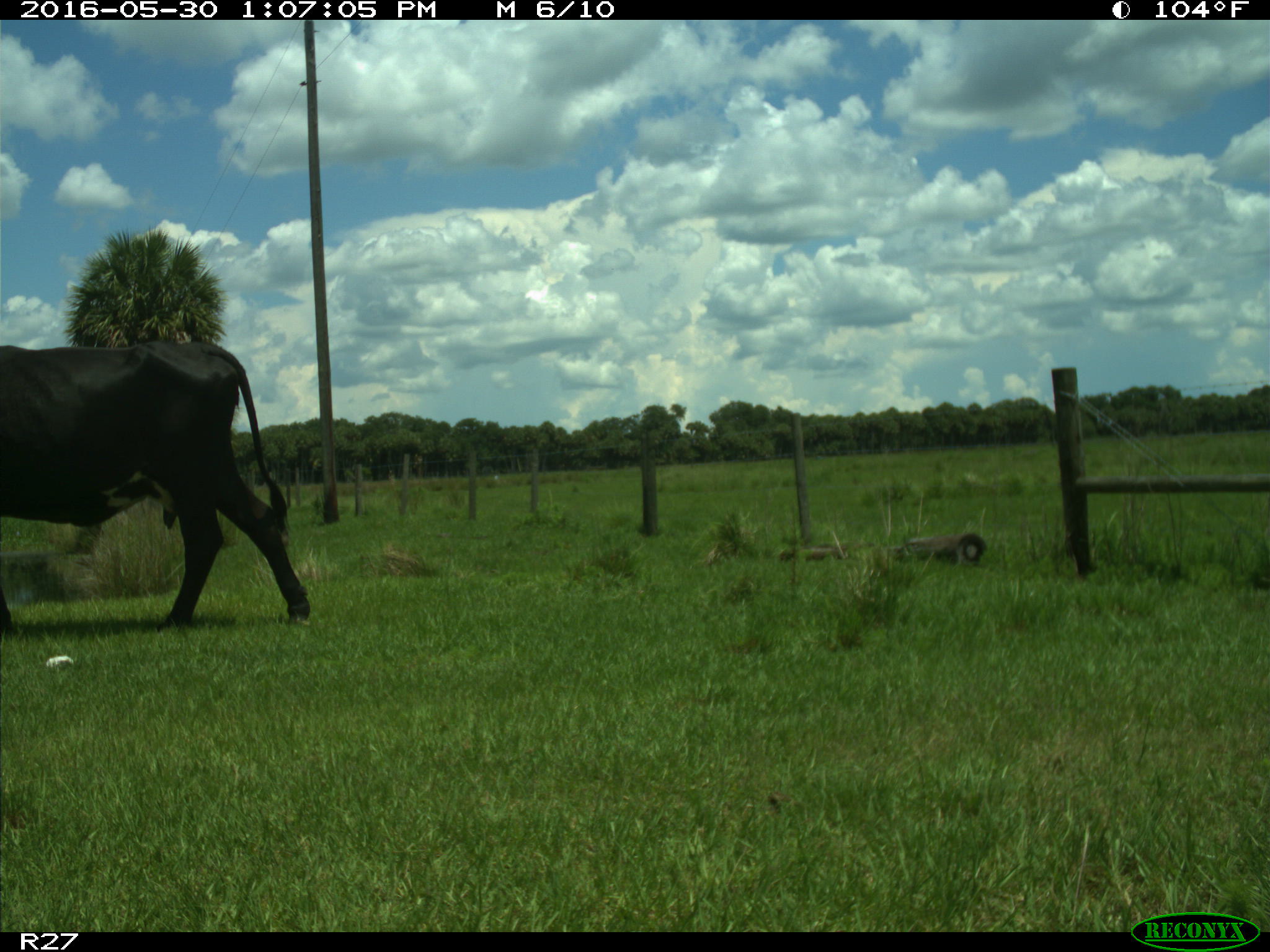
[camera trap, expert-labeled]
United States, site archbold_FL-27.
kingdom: Animalia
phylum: Chordata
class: Mammalia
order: Artiodactyla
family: Bovidae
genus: Bos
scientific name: Bos taurus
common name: domestic cow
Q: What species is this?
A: Bos taurus (domestic cow).